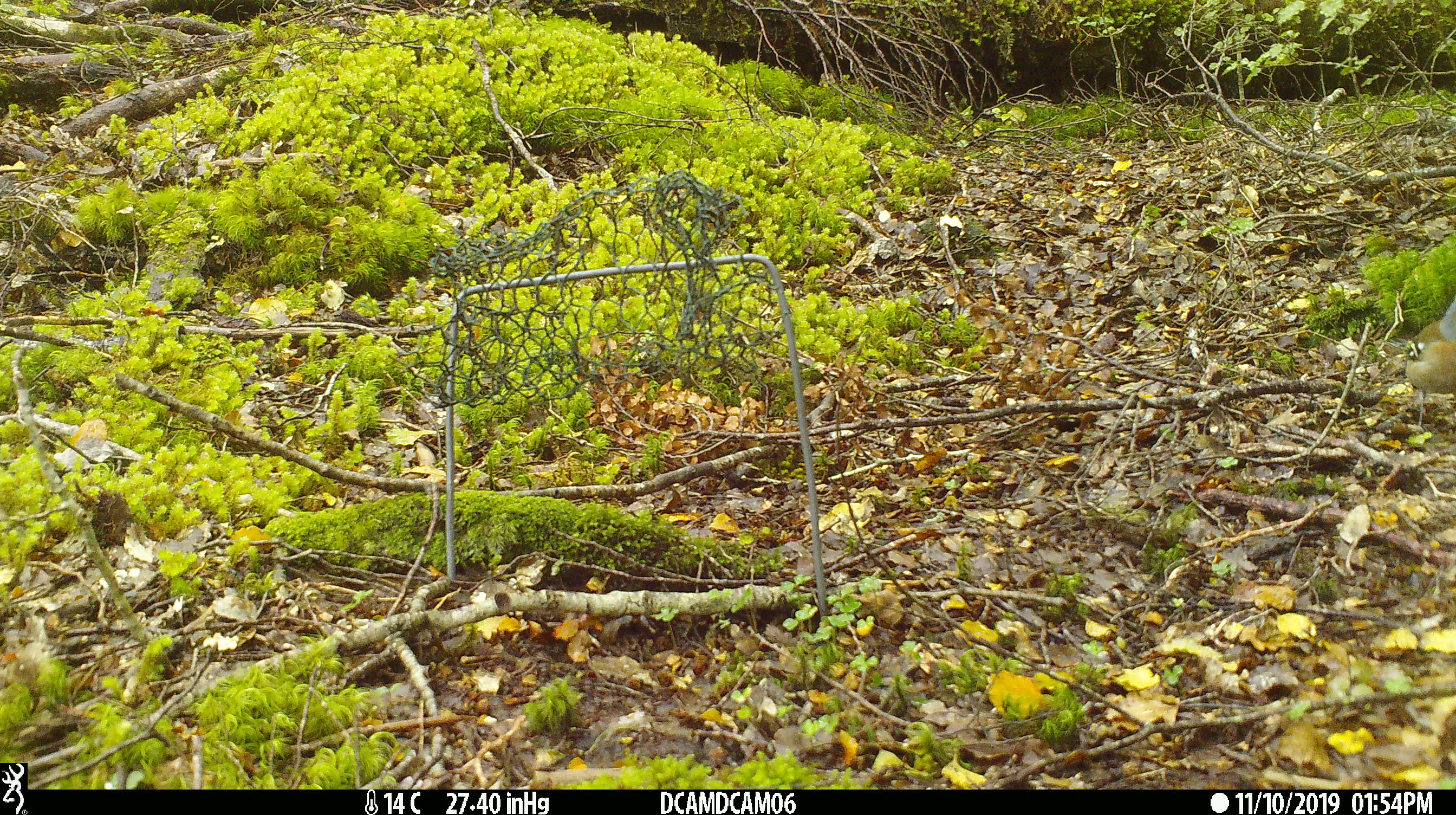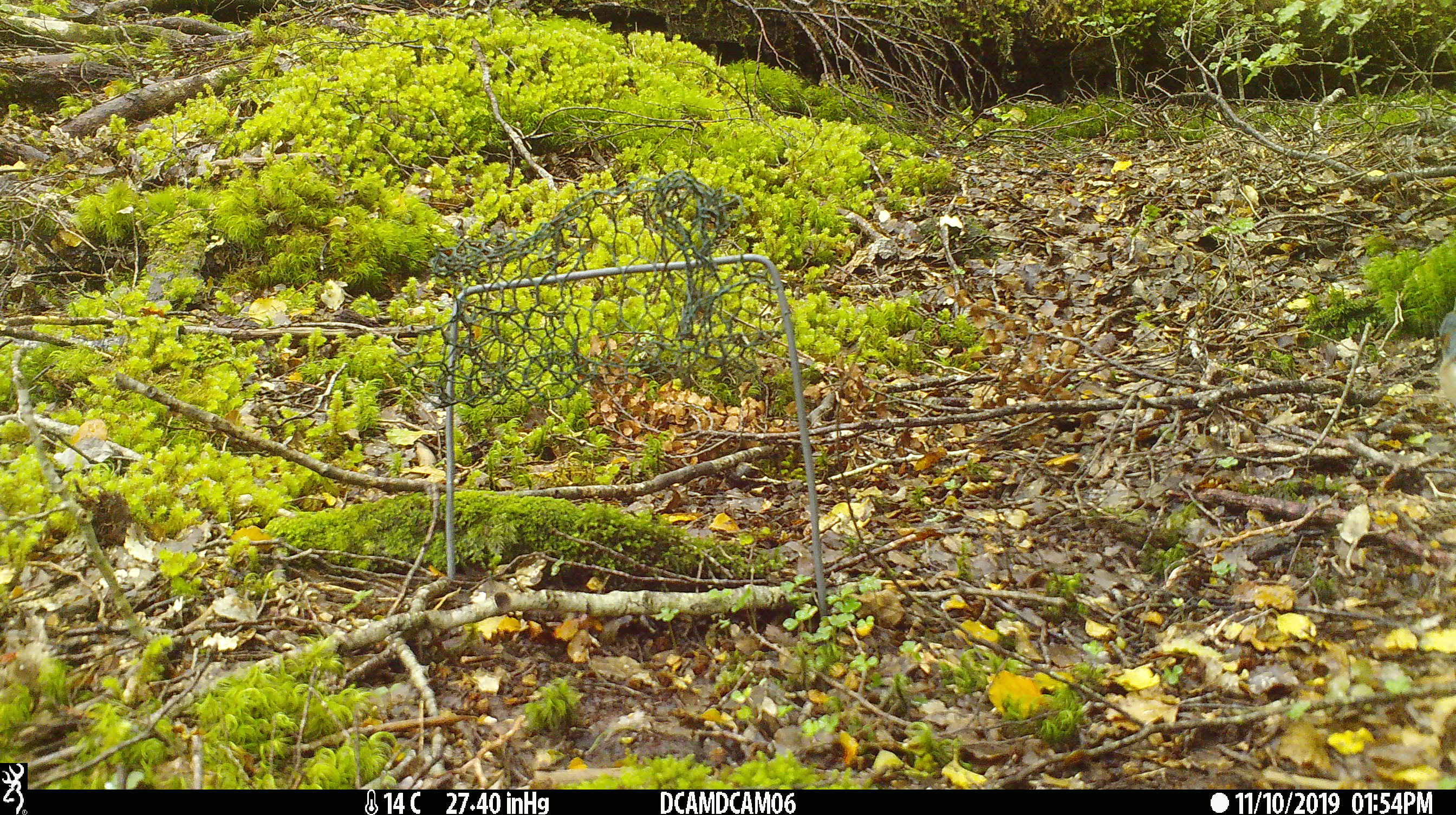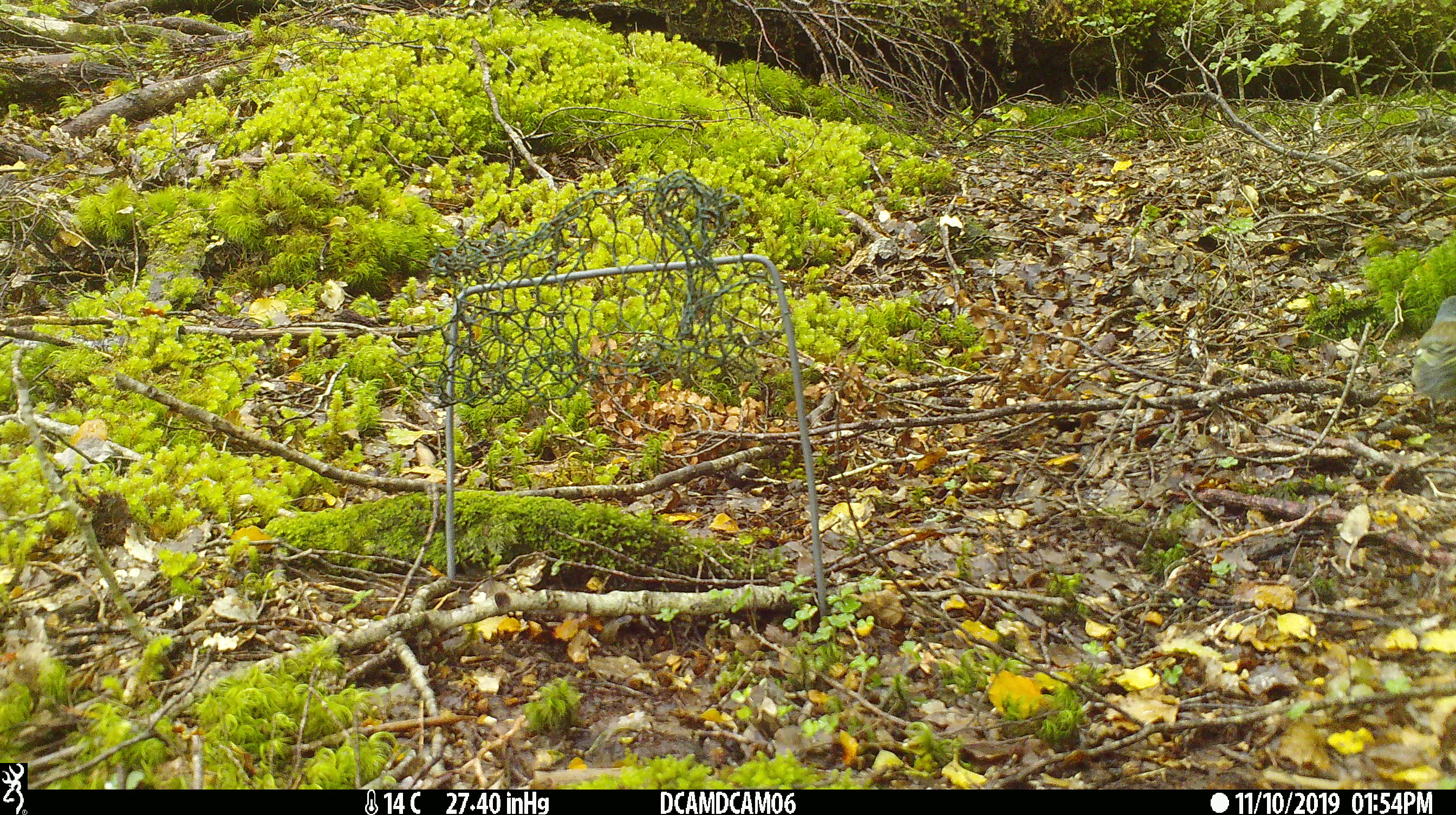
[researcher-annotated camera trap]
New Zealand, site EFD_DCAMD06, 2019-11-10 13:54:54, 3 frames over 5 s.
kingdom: Animalia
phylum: Chordata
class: Aves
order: Passeriformes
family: Fringillidae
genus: Fringilla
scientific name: Fringilla coelebs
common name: common chaffinch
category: chaffinch